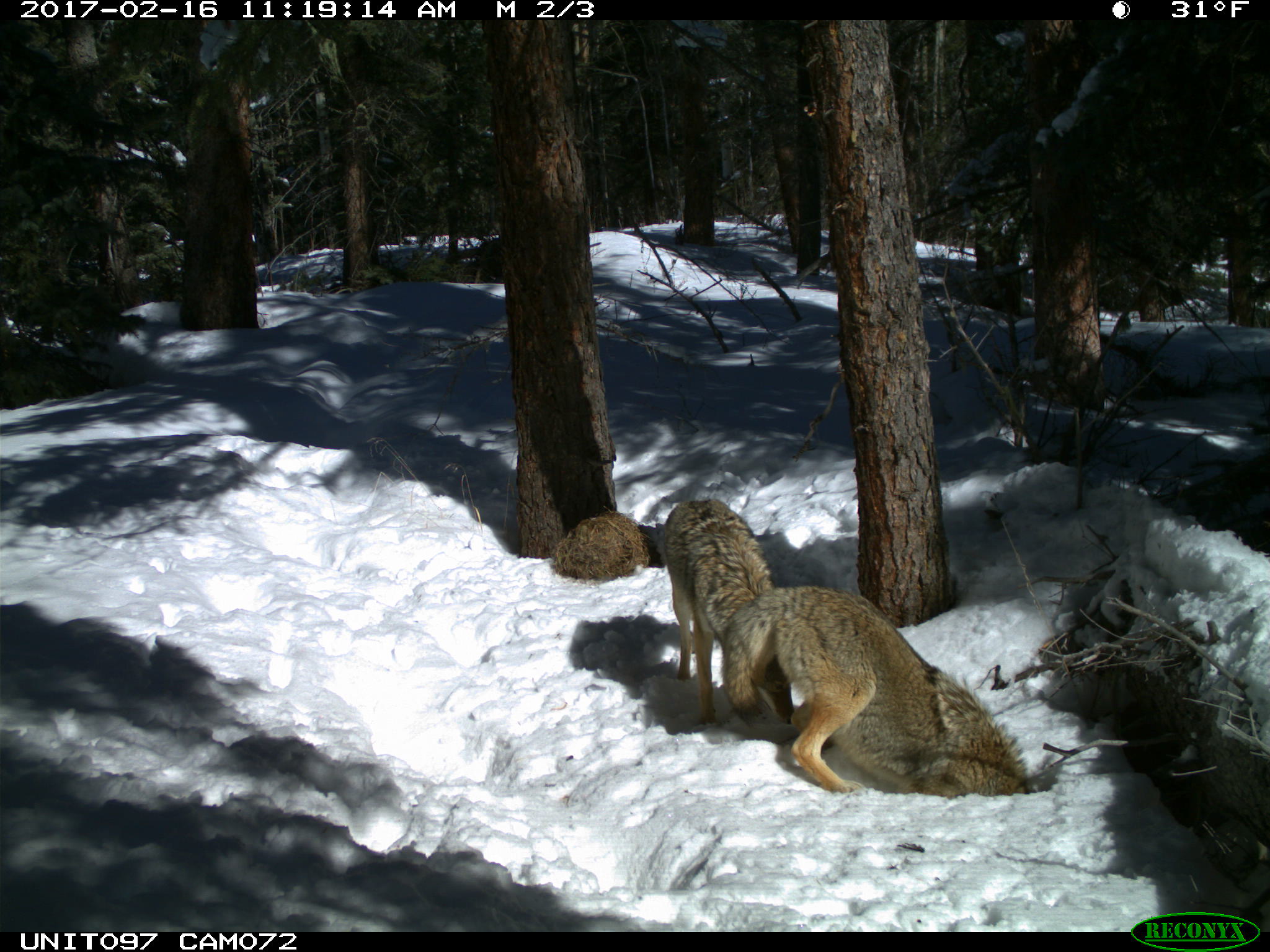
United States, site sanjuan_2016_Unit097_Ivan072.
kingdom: Animalia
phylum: Chordata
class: Mammalia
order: Carnivora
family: Canidae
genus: Canis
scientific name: Canis latrans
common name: coyote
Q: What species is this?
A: Canis latrans (coyote).